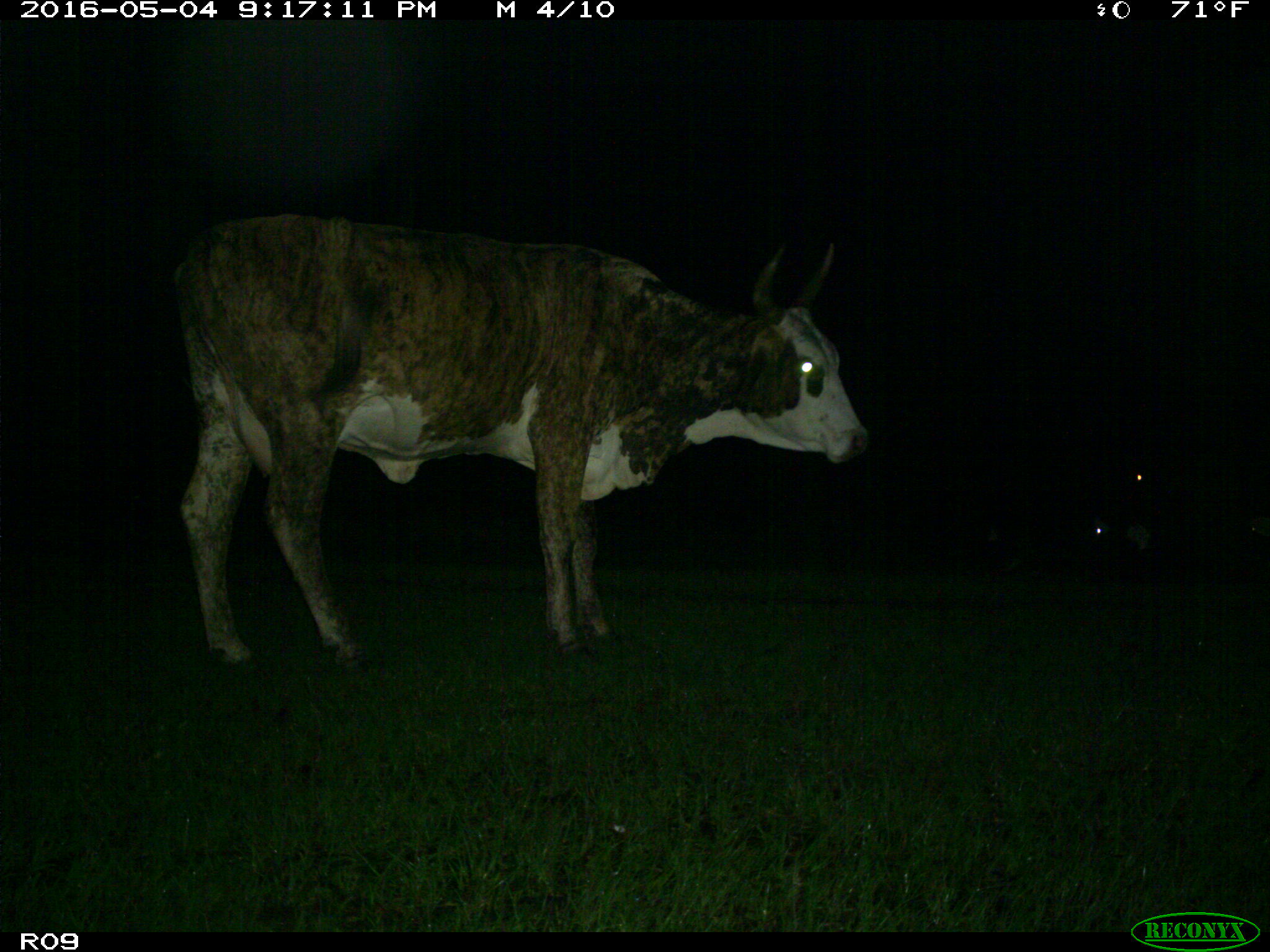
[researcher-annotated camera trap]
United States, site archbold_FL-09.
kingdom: Animalia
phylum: Chordata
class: Mammalia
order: Artiodactyla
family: Bovidae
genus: Bos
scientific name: Bos taurus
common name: domestic cow